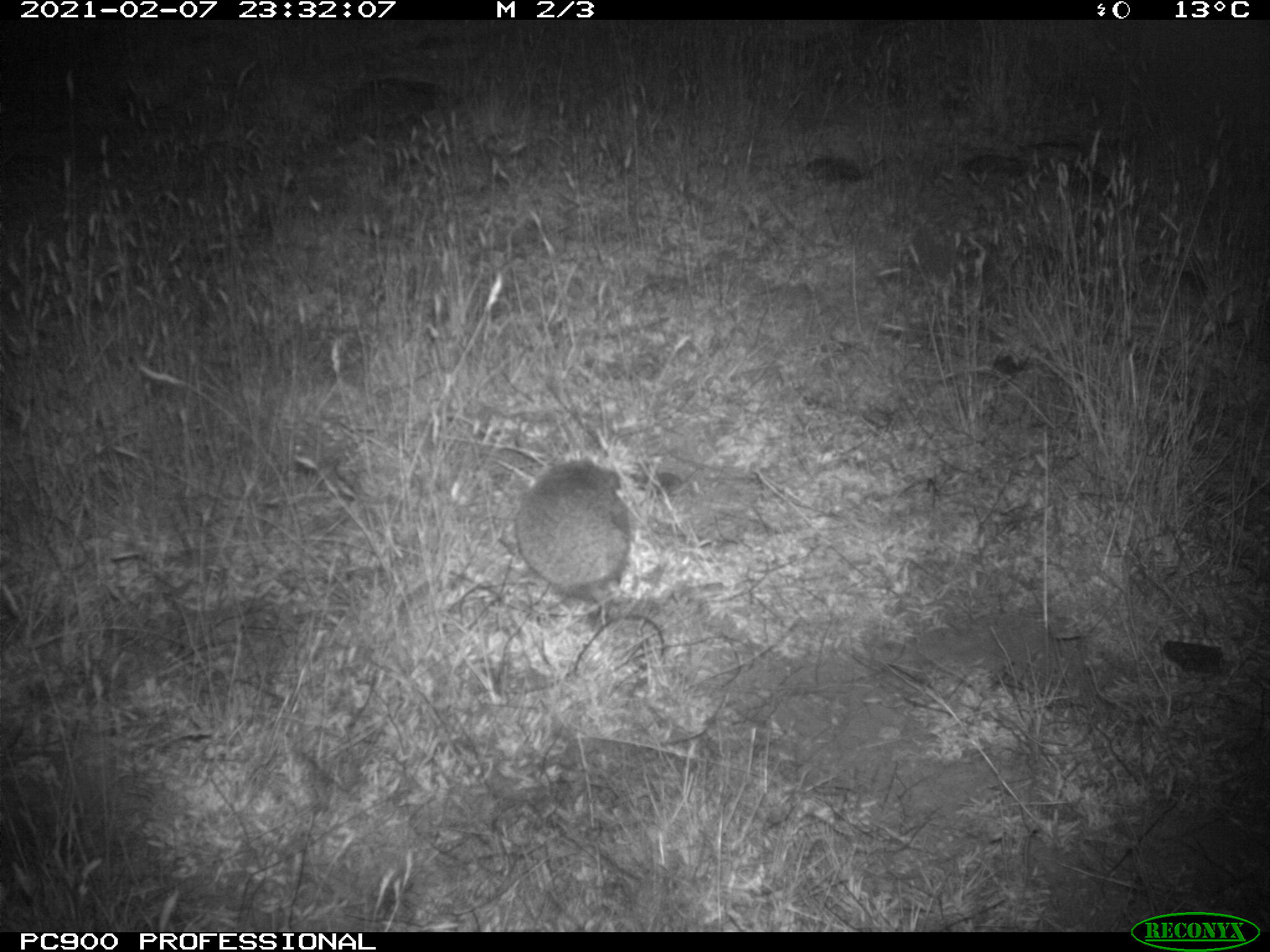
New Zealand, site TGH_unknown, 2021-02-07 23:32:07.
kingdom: Animalia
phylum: Chordata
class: Mammalia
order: Eulipotyphla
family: Erinaceidae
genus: Erinaceus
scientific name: Erinaceus europaeus europaeus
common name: european hedgehog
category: hedgehog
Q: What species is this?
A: Hedgehog (european hedgehog) (Erinaceus europaeus europaeus).